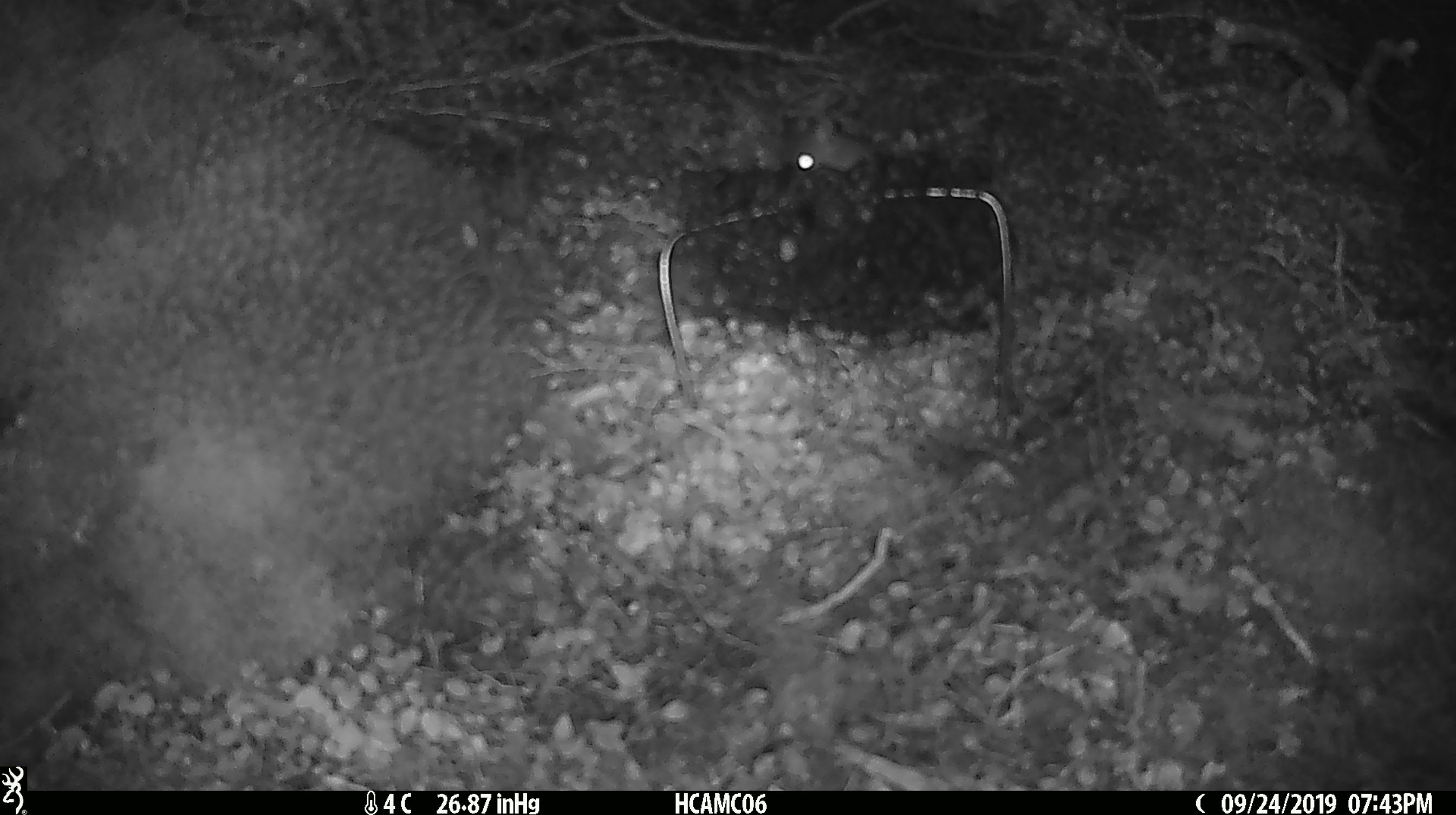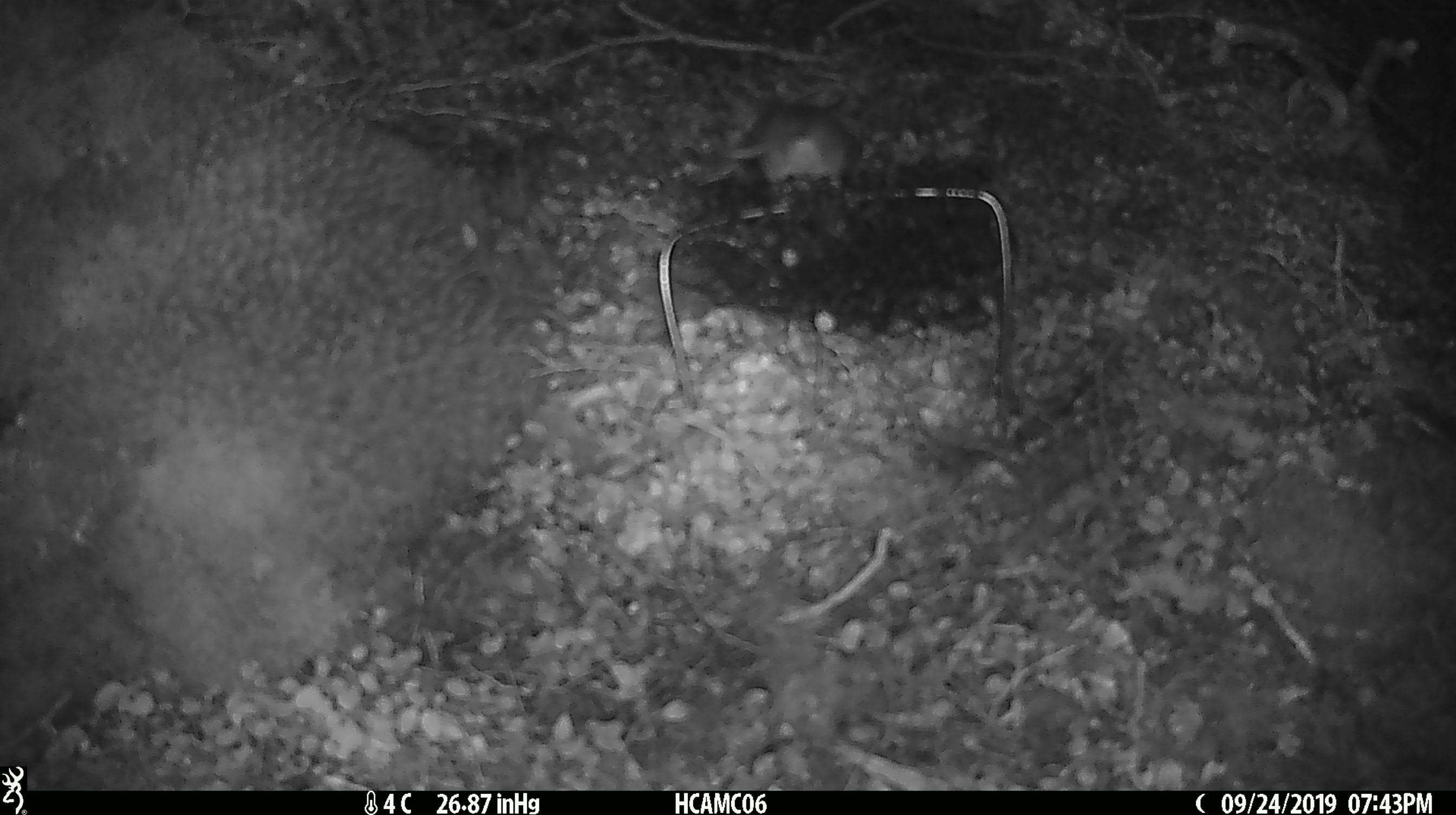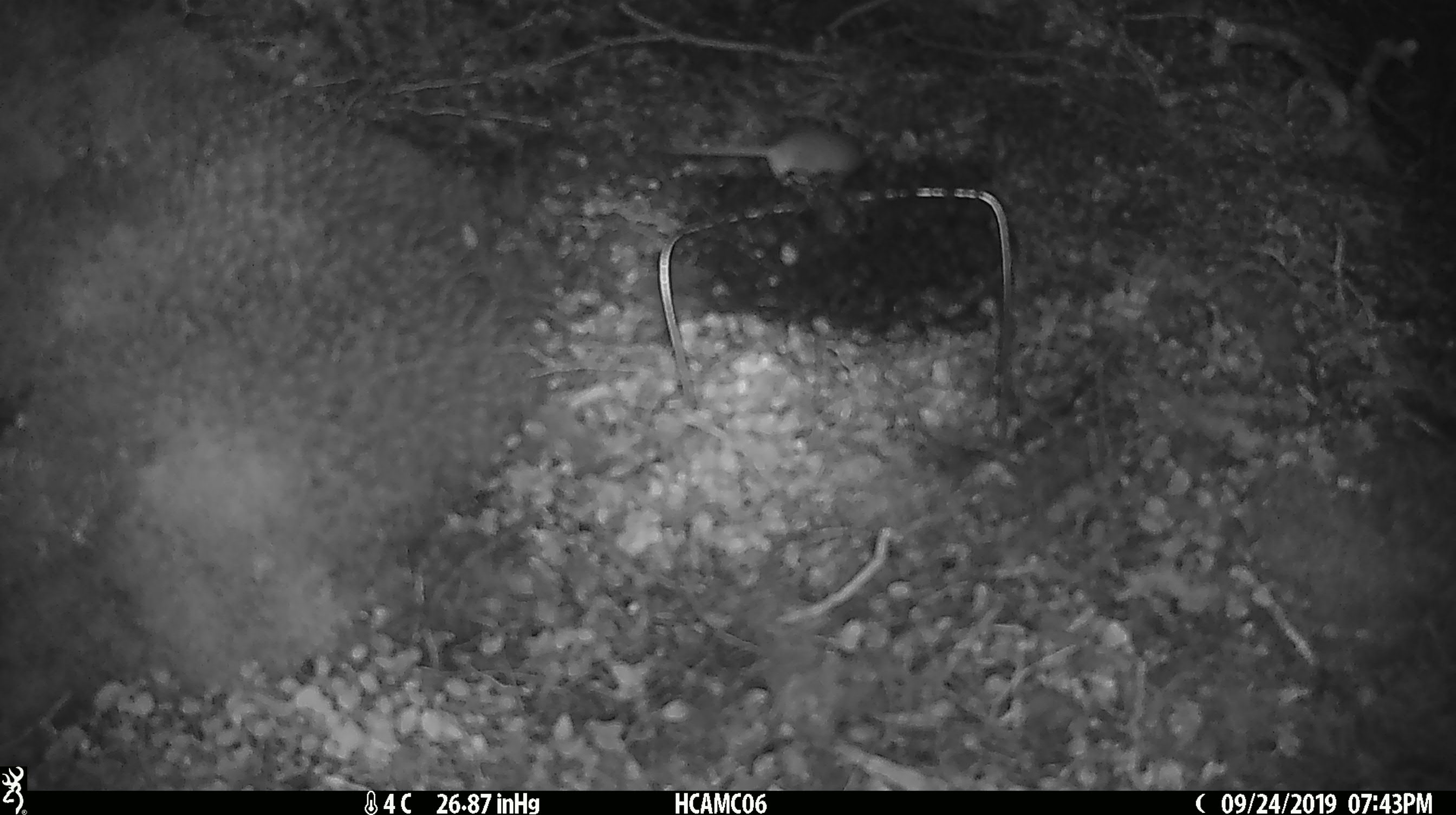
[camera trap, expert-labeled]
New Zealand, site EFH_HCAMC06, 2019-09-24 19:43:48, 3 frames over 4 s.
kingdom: Animalia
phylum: Chordata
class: Mammalia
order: Rodentia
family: Muridae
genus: Mus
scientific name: Mus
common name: mouse